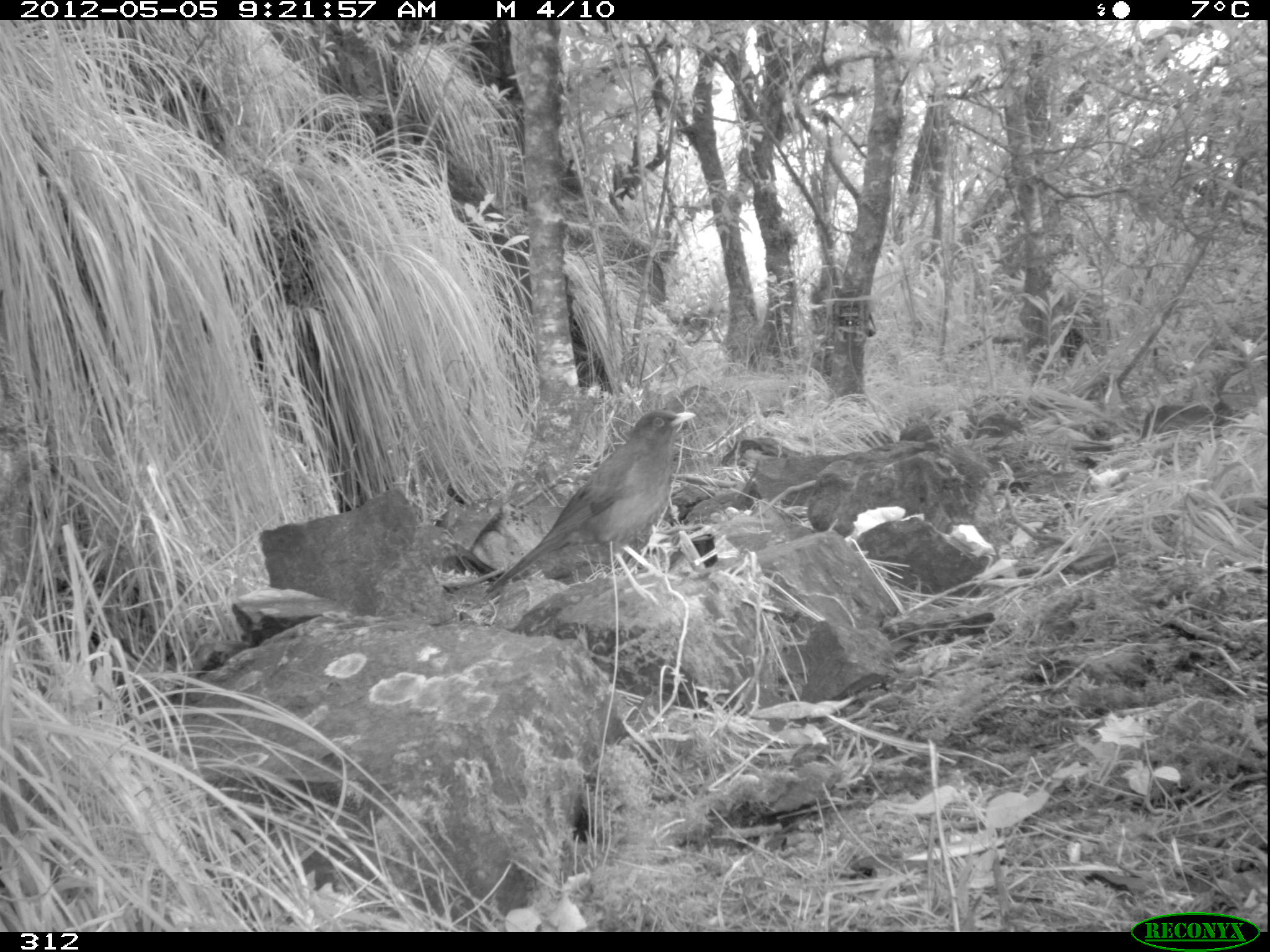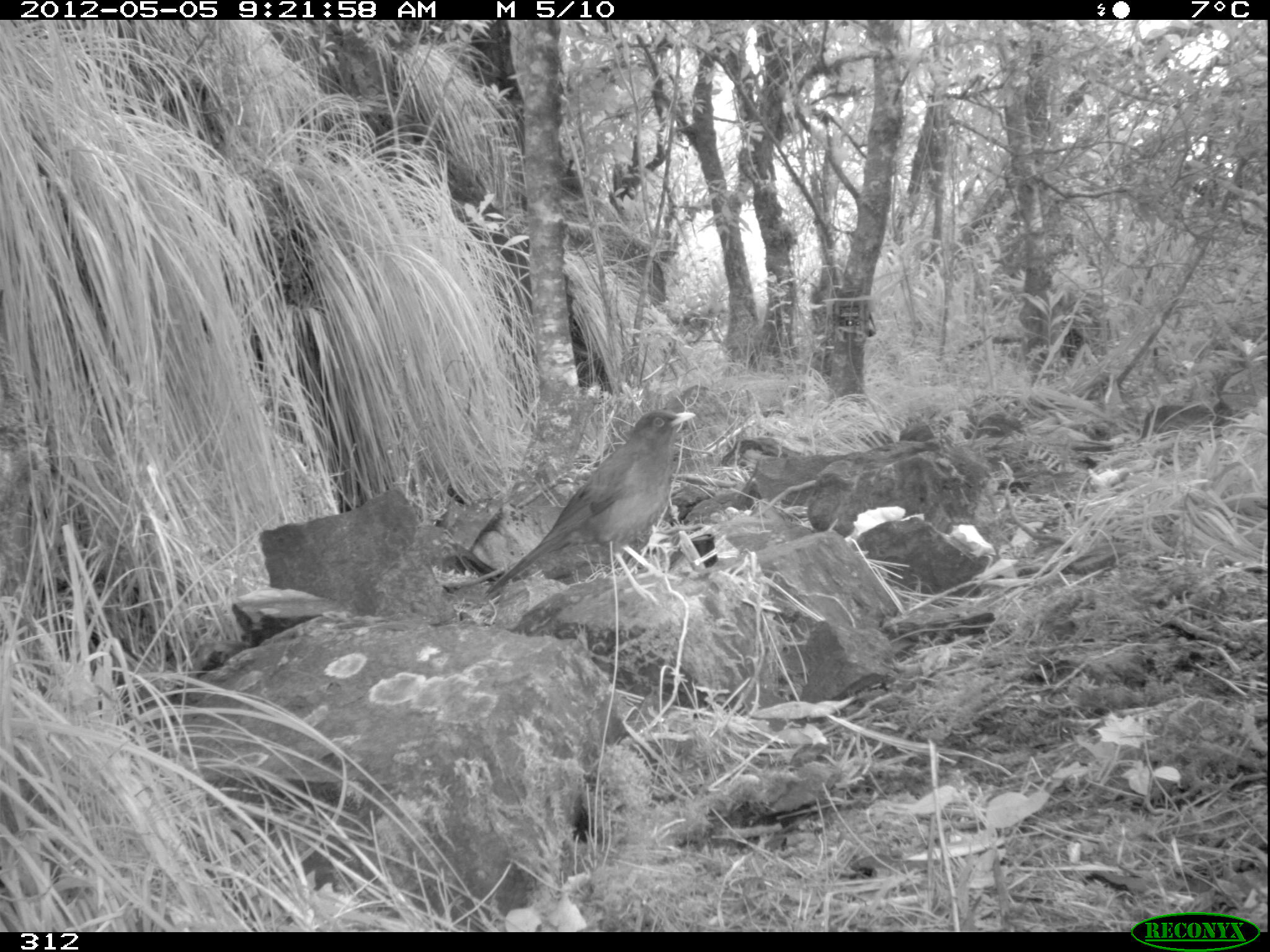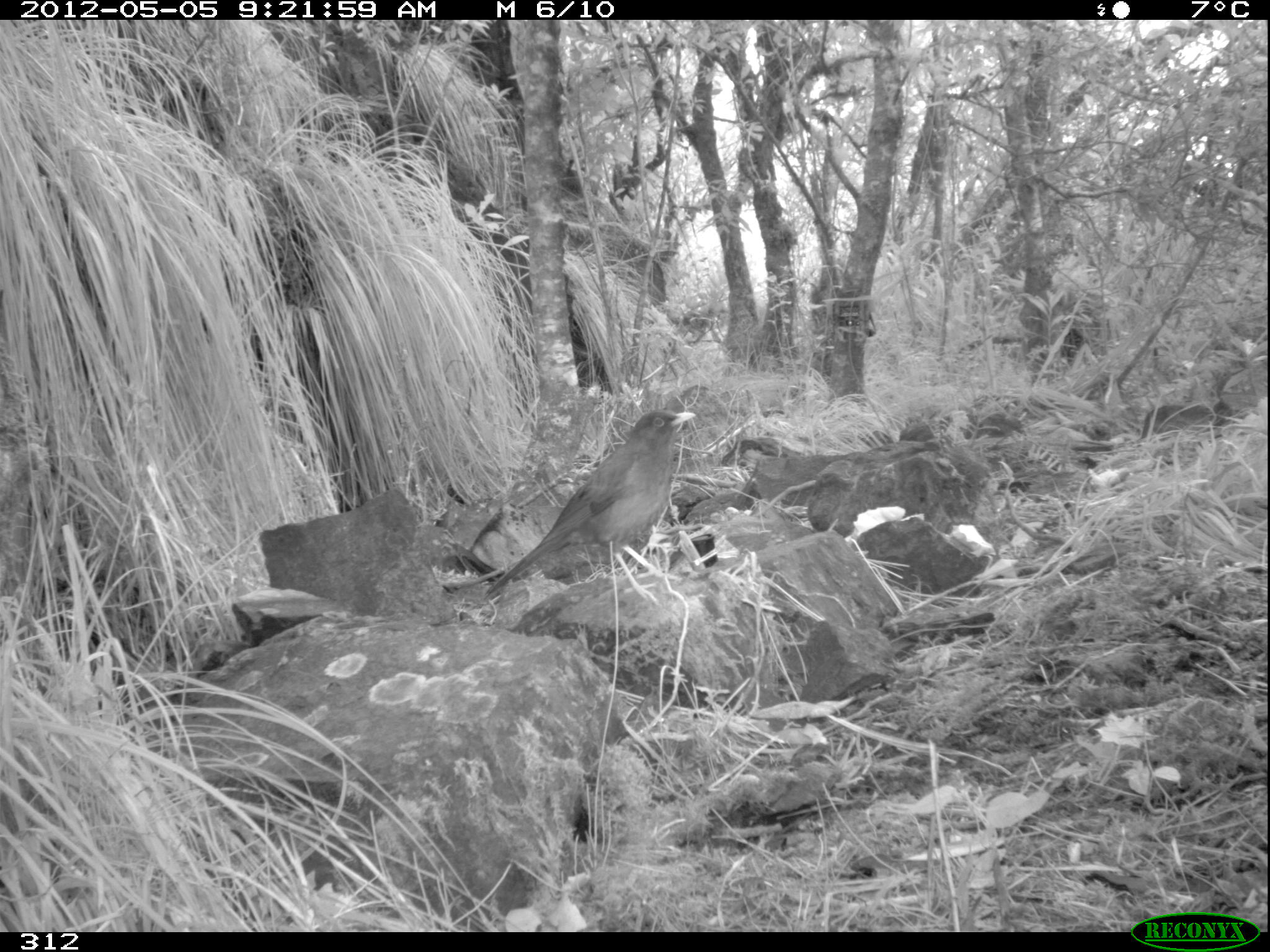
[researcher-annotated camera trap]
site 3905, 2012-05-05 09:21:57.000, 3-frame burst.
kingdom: Animalia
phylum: Chordata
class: Aves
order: Passeriformes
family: Turdidae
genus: Turdus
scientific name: Turdus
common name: true thrushes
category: turdus sp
Turdus sp (true thrushes) (Turdus).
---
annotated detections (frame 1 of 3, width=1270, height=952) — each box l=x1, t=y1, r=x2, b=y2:
turdus sp: l=484, t=407, r=696, b=606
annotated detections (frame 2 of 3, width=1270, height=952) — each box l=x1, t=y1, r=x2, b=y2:
turdus sp: l=482, t=408, r=696, b=605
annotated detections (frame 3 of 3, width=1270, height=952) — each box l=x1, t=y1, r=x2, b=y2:
turdus sp: l=483, t=407, r=697, b=605